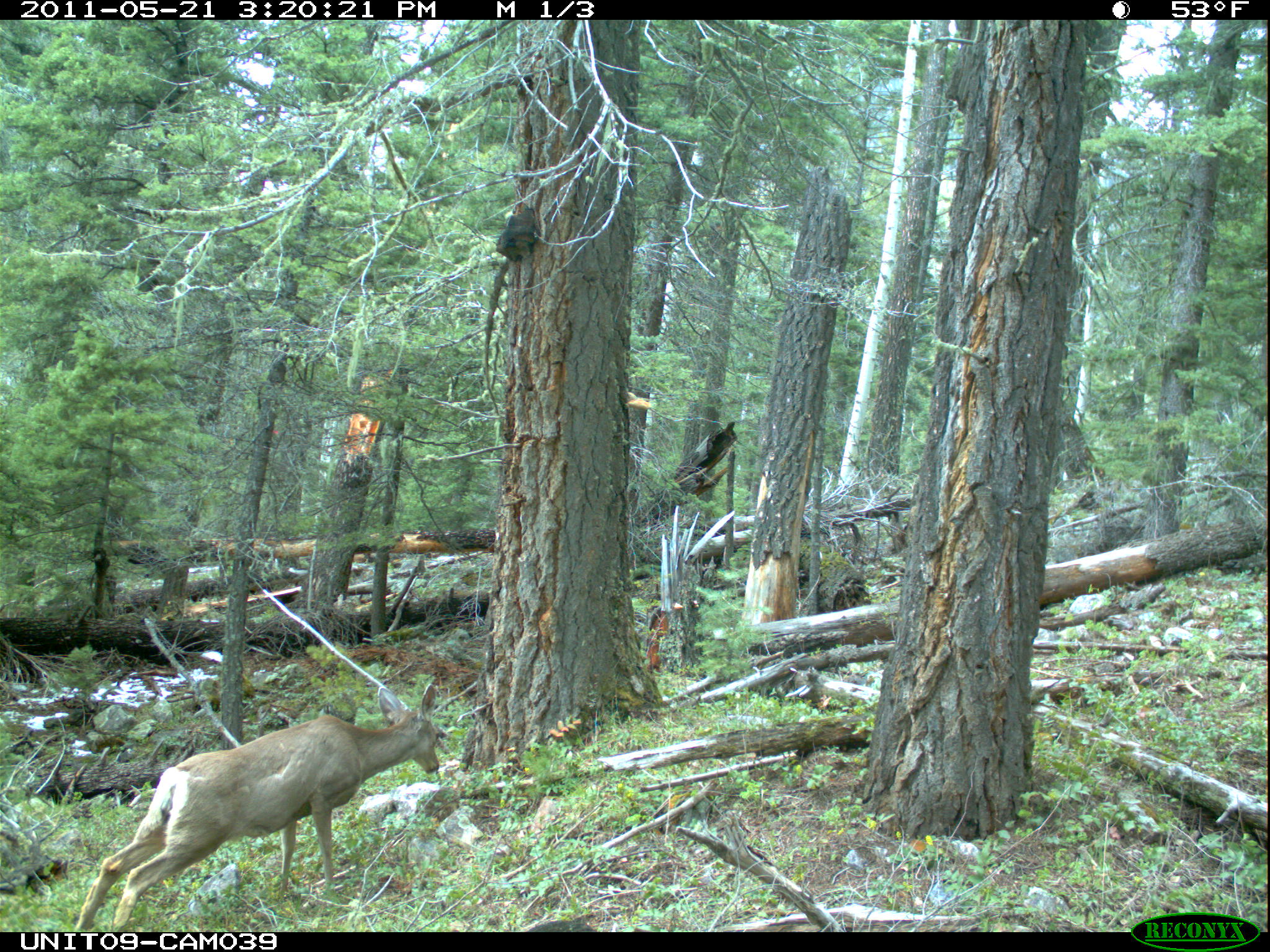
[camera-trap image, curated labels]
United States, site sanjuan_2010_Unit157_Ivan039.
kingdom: Animalia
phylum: Chordata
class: Mammalia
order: Artiodactyla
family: Cervidae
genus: Odocoileus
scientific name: Odocoileus hemionus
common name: mule deer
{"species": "Odocoileus hemionus (mule deer)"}